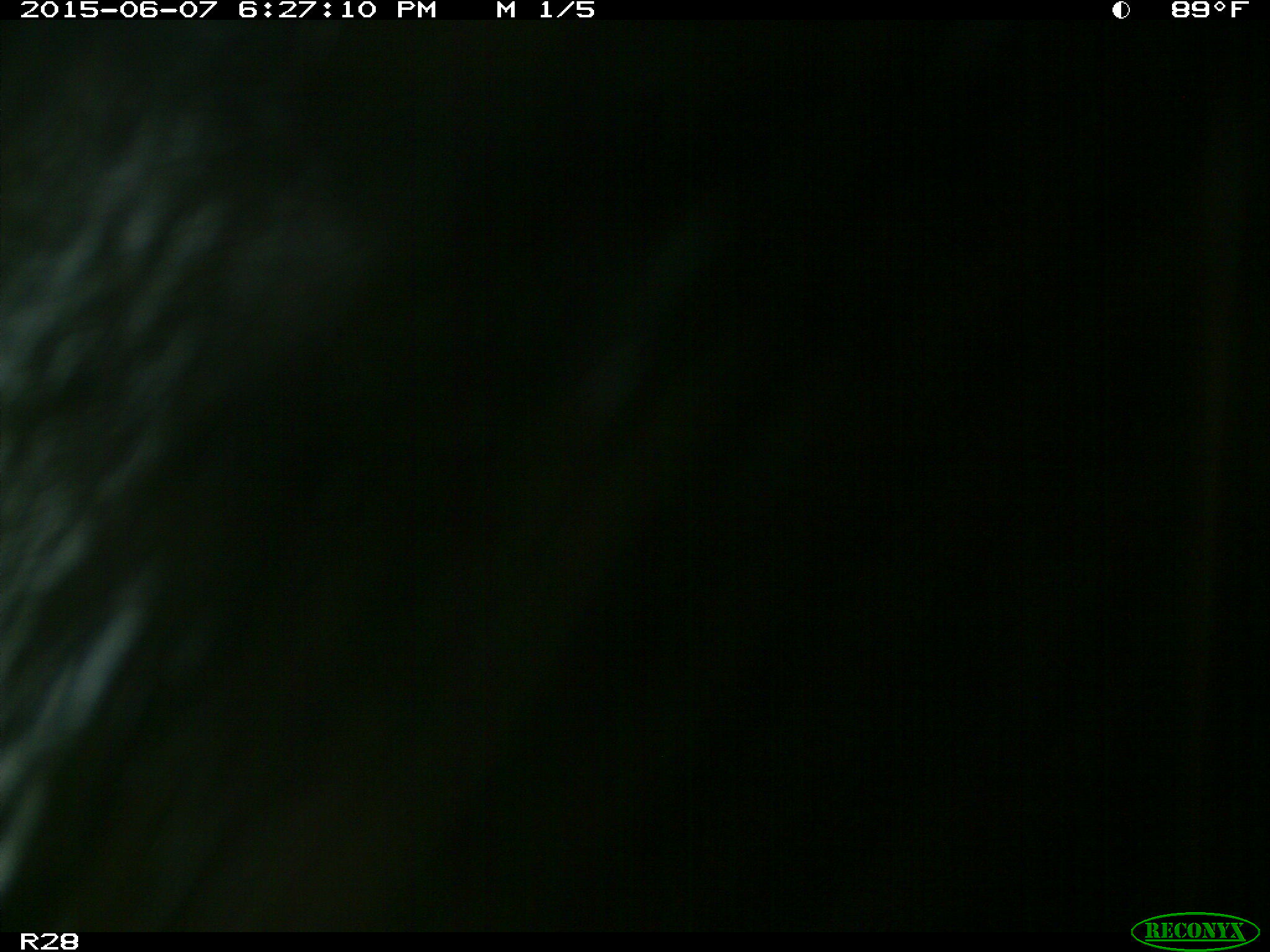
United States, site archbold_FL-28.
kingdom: Animalia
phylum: Chordata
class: Mammalia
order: Artiodactyla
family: Bovidae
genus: Bos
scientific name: Bos taurus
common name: domestic cow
Bos taurus (domestic cow).